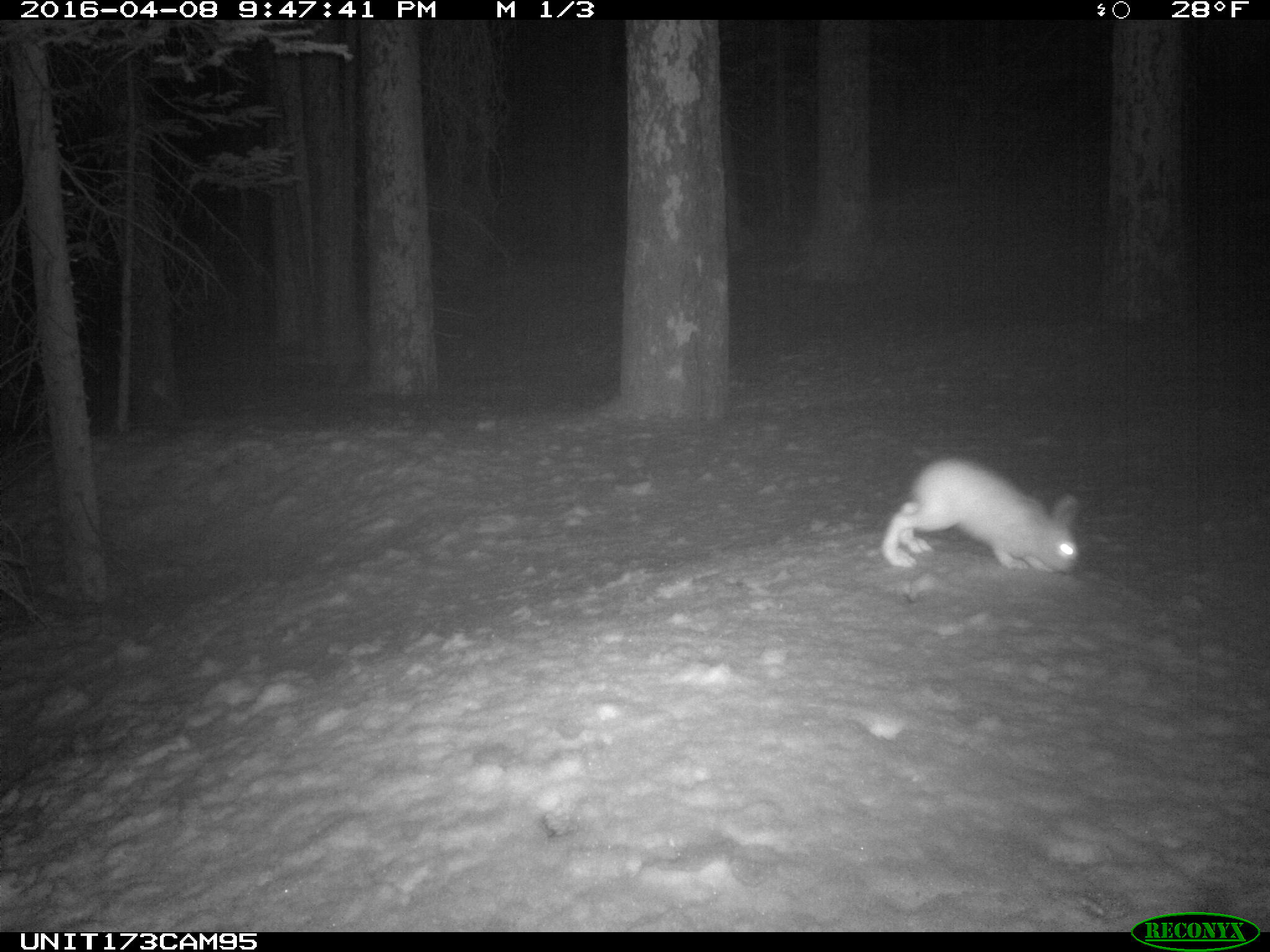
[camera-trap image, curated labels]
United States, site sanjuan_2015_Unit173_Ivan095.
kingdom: Animalia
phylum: Chordata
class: Mammalia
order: Lagomorpha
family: Leporidae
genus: Lepus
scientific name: Lepus americanus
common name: snowshoe hare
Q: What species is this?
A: Lepus americanus (snowshoe hare).